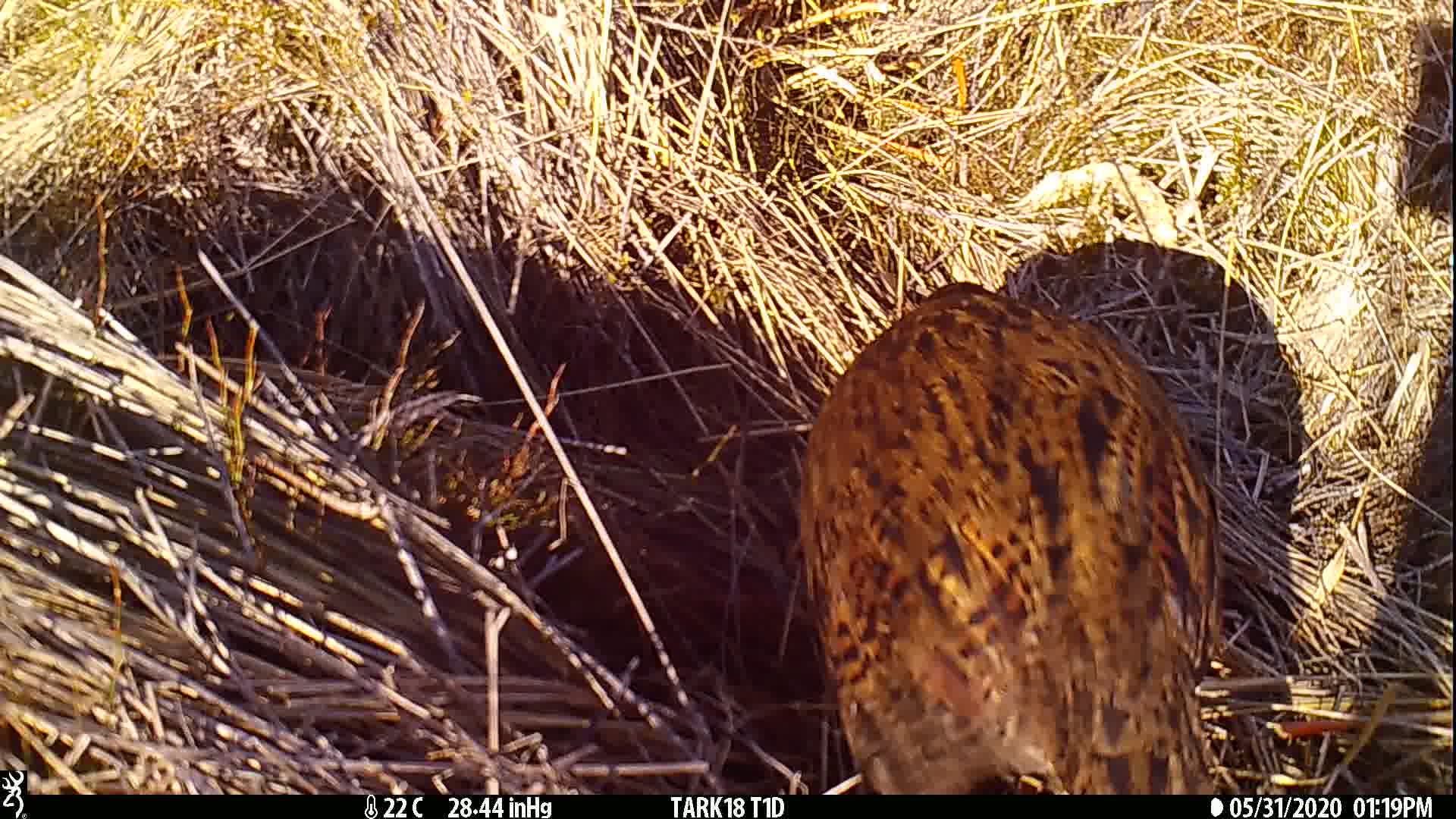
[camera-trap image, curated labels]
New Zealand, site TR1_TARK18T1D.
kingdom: Animalia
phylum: Chordata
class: Aves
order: Gruiformes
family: Rallidae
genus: Gallirallus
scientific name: Gallirallus australis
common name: weka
Weka (Gallirallus australis).